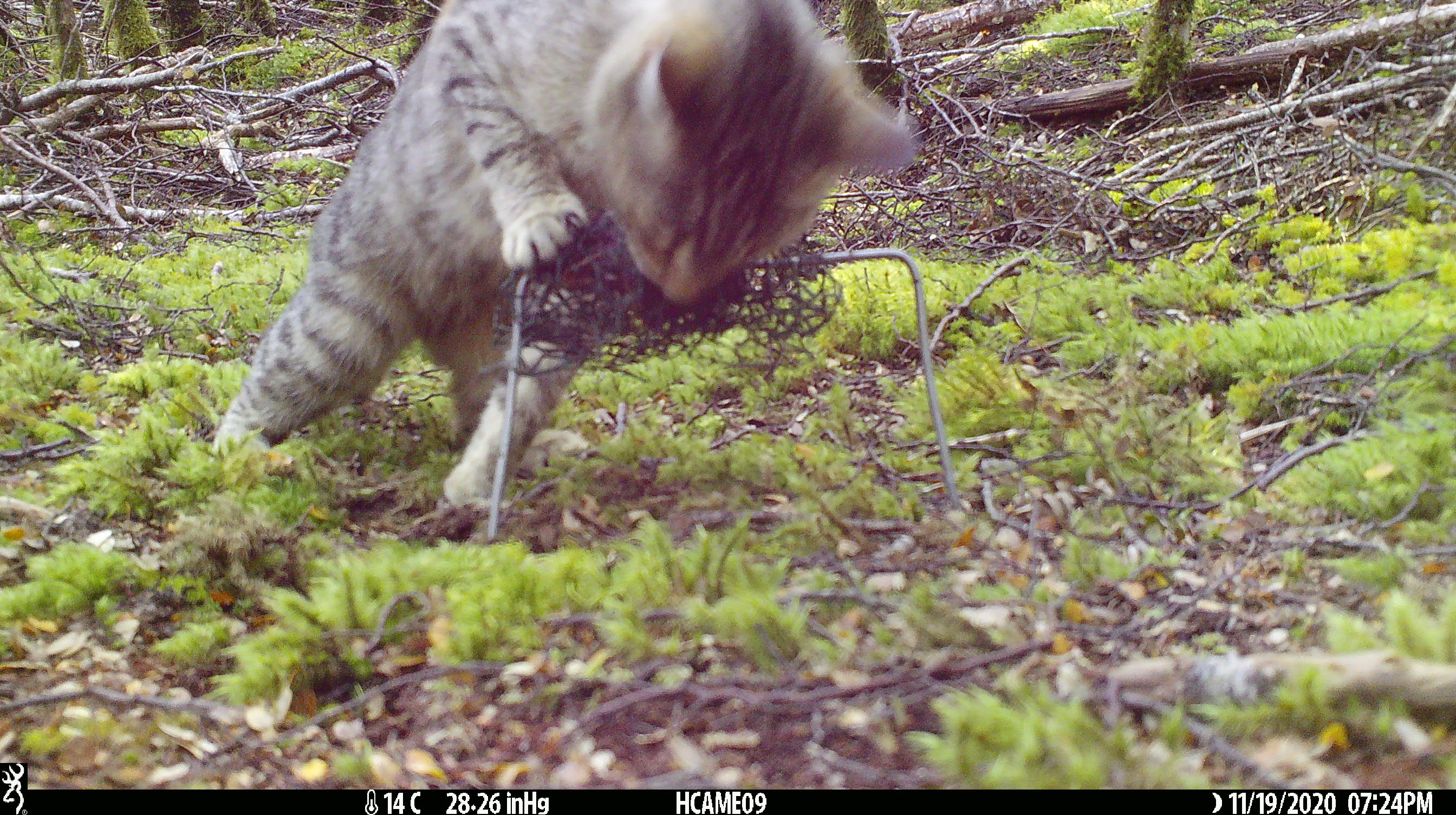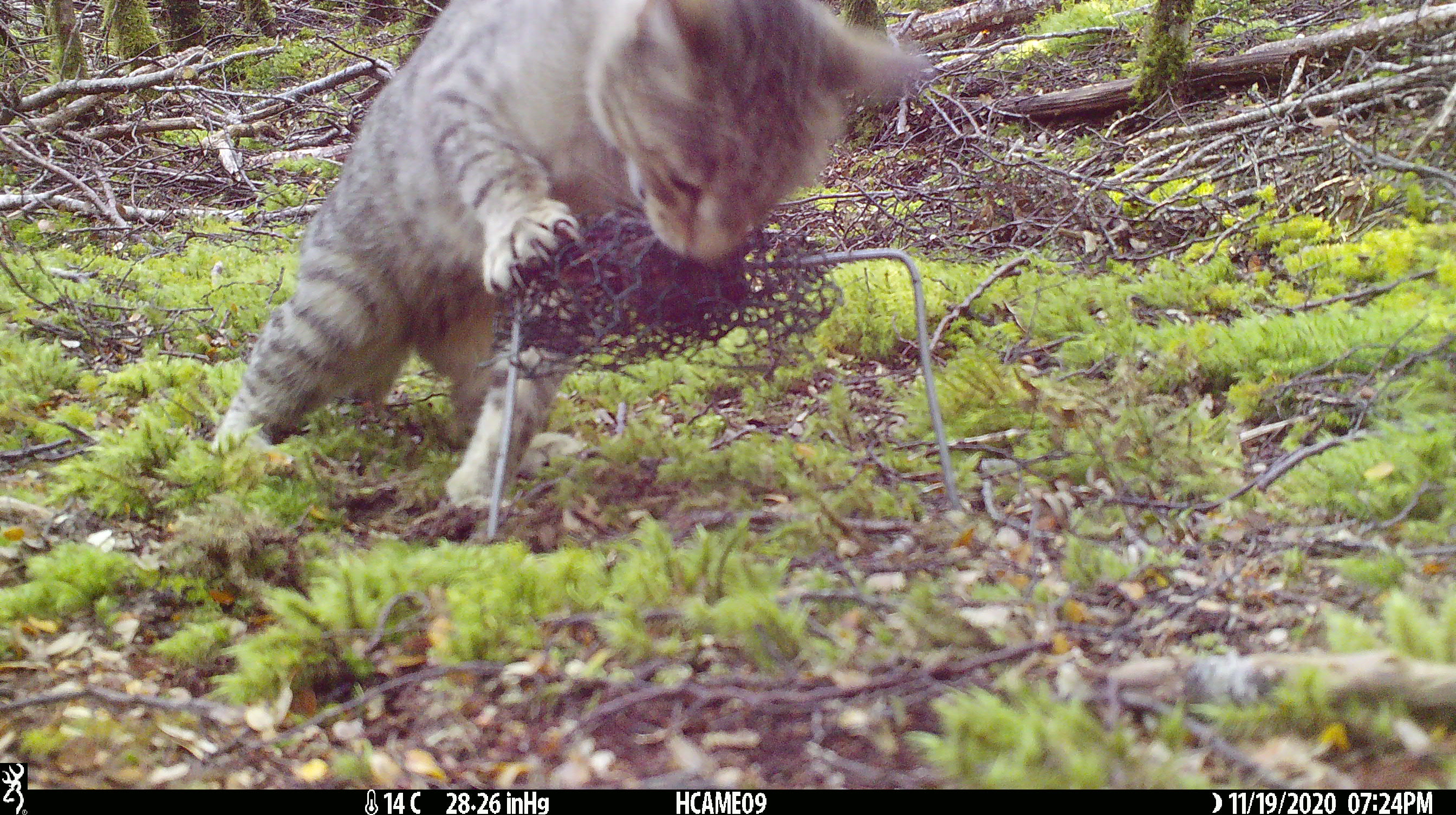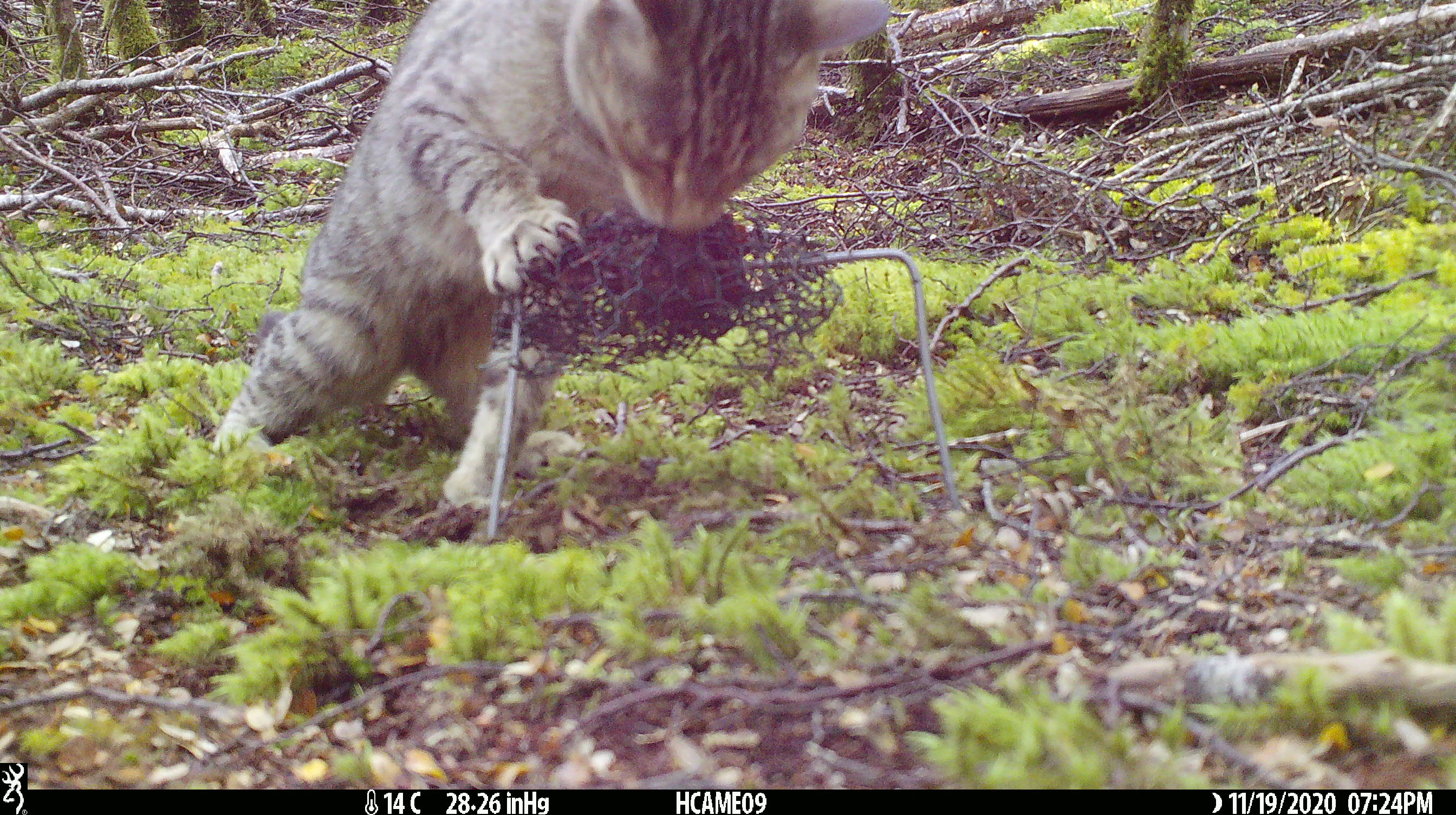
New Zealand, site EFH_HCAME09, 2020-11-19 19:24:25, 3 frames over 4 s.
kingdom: Animalia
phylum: Chordata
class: Mammalia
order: Carnivora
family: Felidae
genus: Felis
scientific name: Felis catus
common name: domestic cat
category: cat